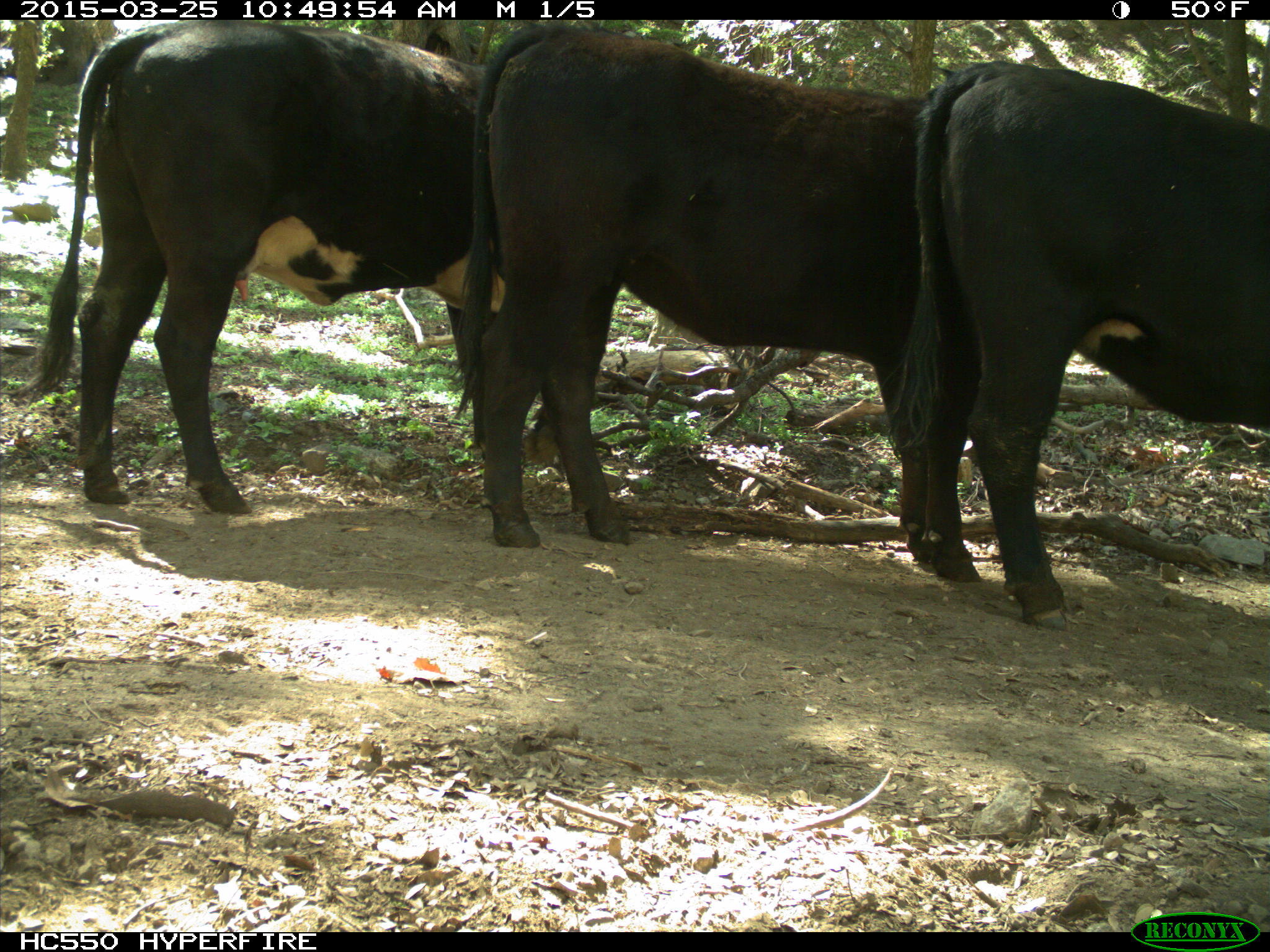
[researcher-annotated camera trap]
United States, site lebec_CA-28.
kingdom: Animalia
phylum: Chordata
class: Mammalia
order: Artiodactyla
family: Bovidae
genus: Bos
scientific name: Bos taurus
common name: domestic cow